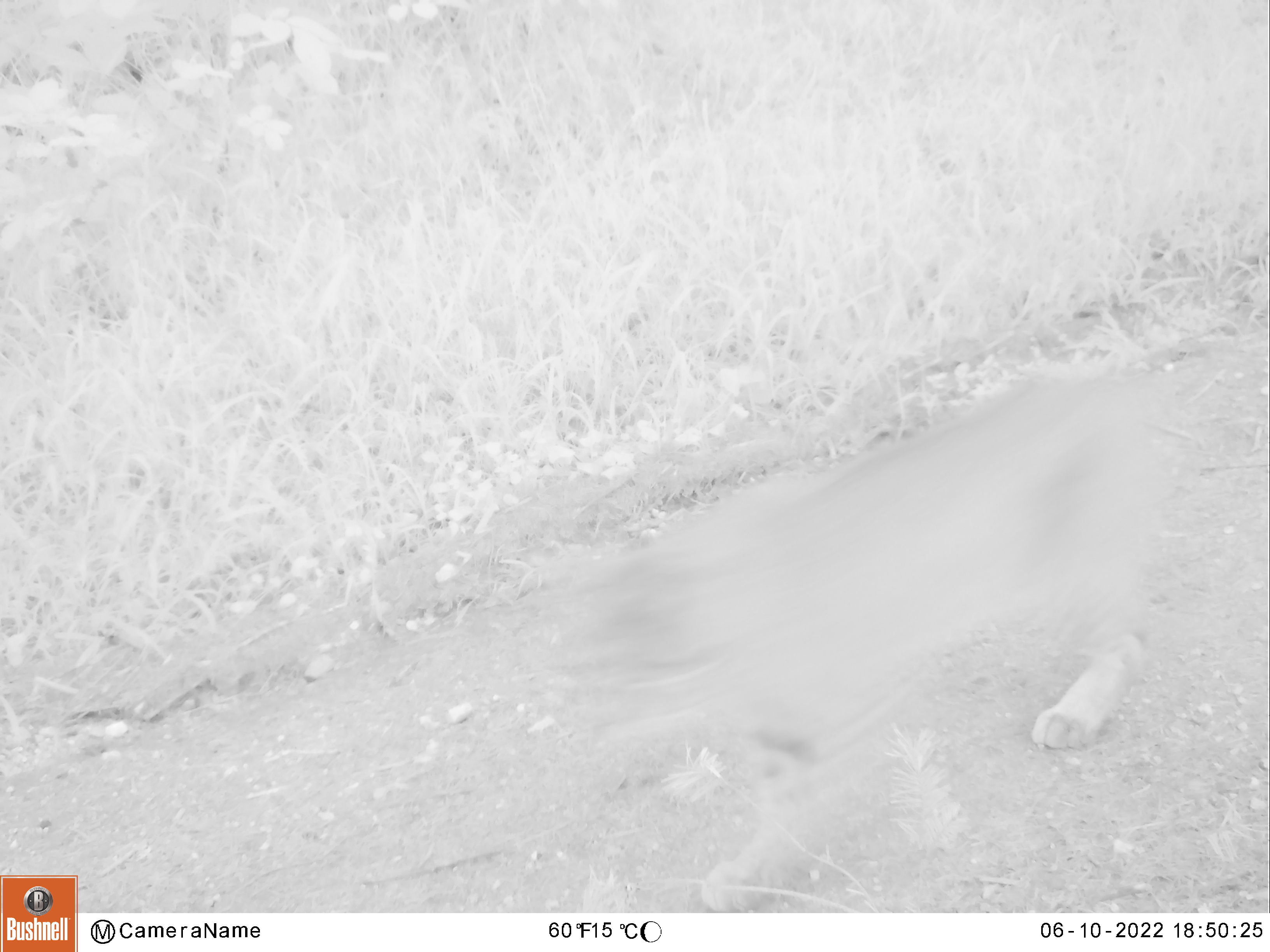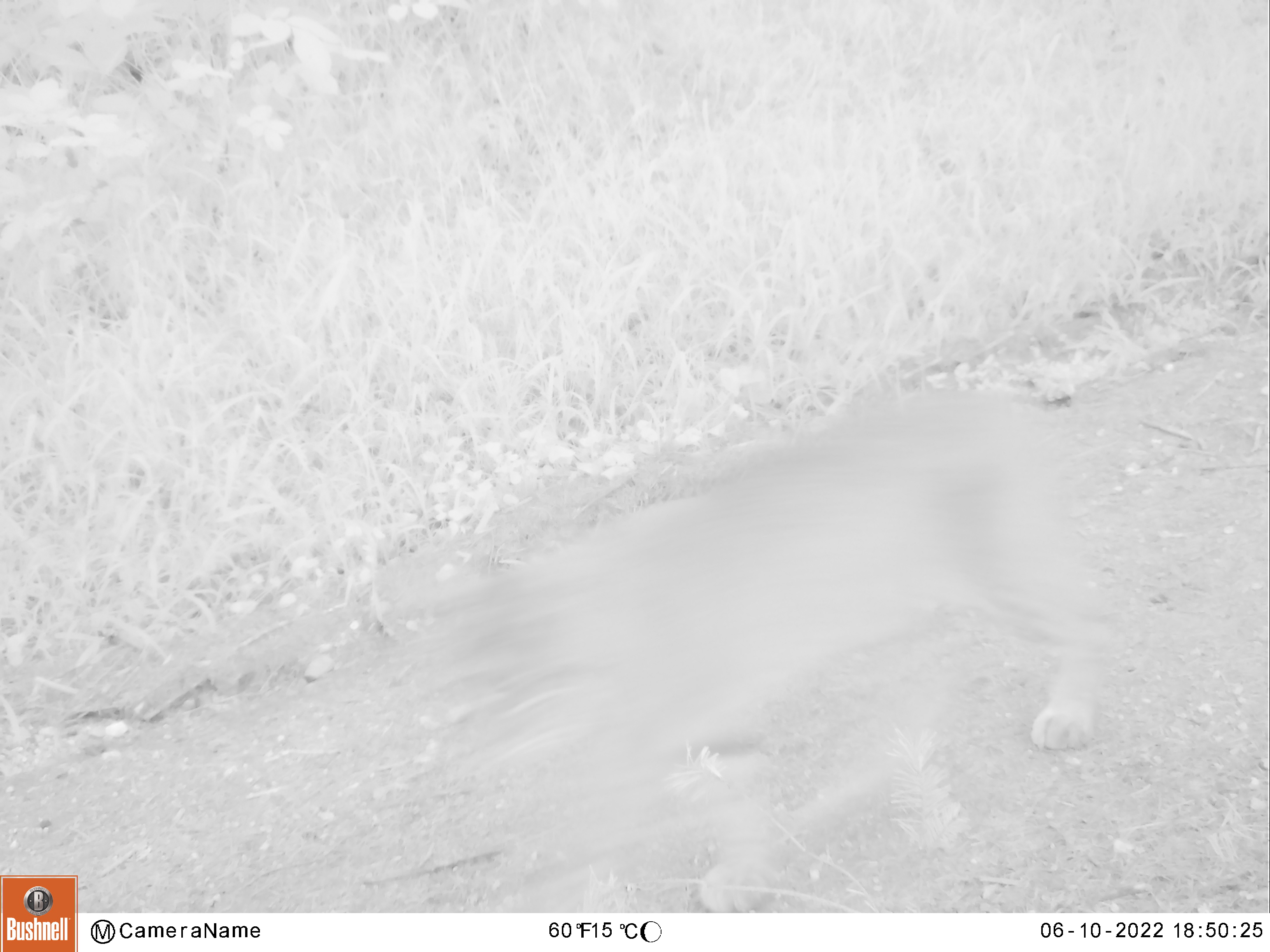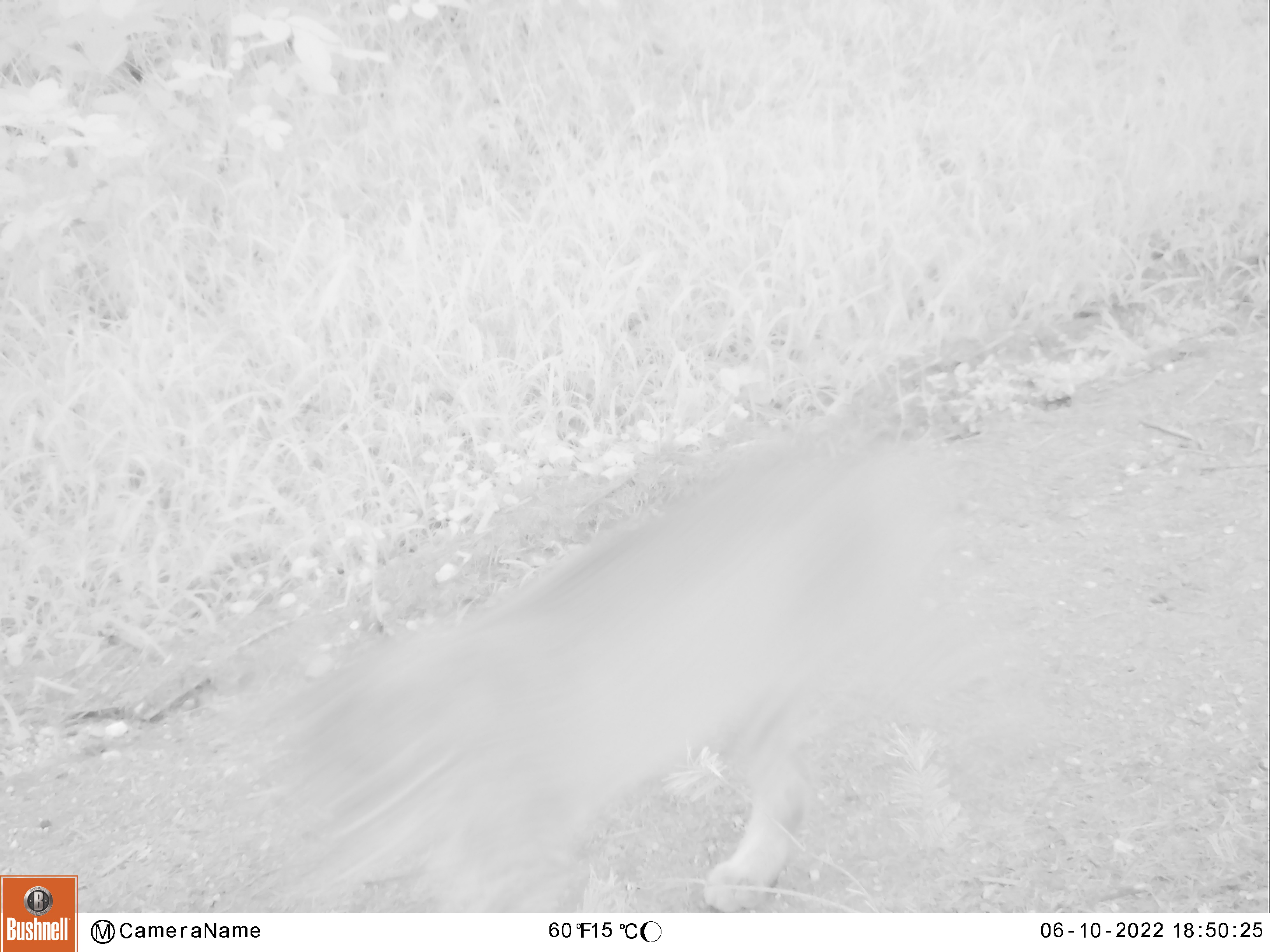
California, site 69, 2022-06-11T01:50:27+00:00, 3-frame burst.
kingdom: Animalia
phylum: Chordata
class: Mammalia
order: Carnivora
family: Felidae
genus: Lynx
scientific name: Lynx rufus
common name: bobcat